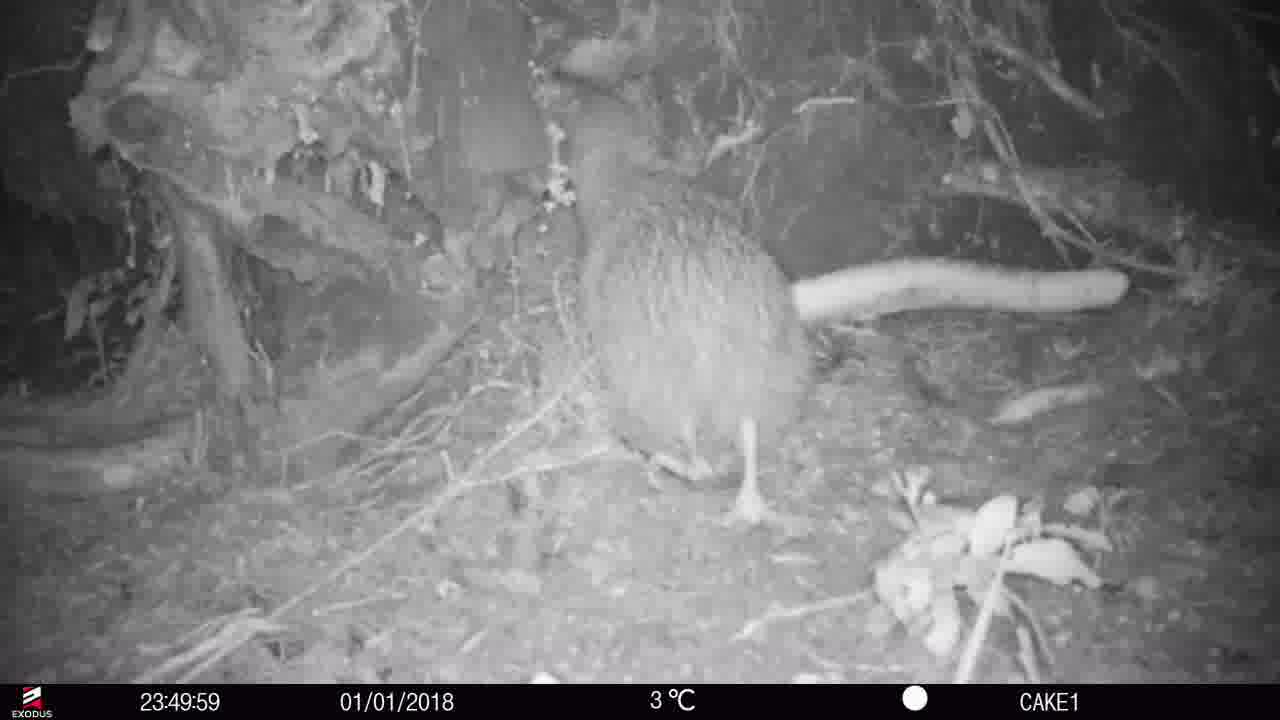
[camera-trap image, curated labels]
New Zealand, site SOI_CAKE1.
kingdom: Animalia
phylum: Chordata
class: Aves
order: Apterygiformes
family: Apterygidae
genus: Apteryx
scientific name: Apteryx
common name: kiwi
Kiwi (Apteryx).